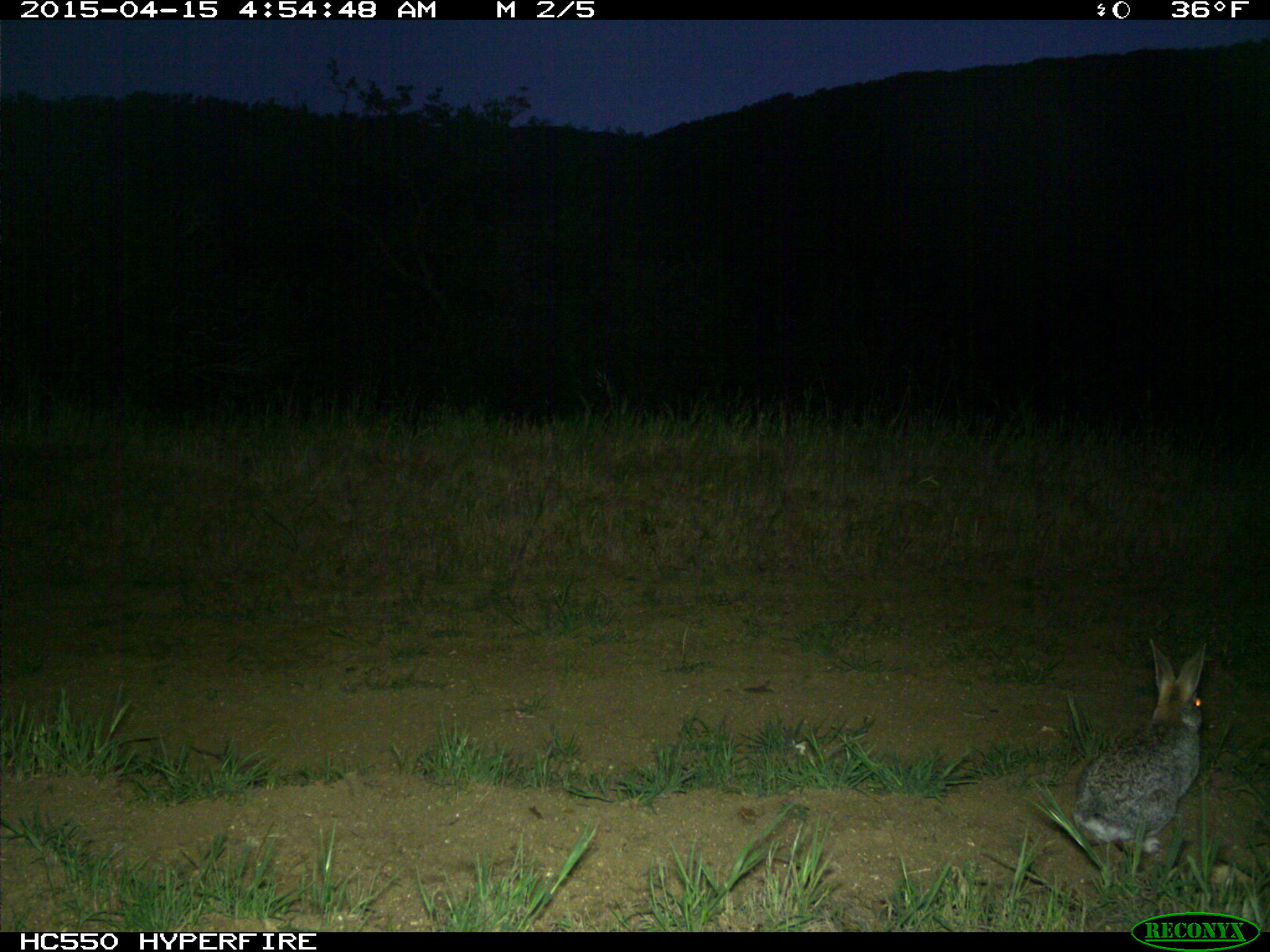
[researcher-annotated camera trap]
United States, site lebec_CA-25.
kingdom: Animalia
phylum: Chordata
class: Mammalia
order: Lagomorpha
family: Leporidae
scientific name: Leporidae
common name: rabbits and hares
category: unidentified rabbit